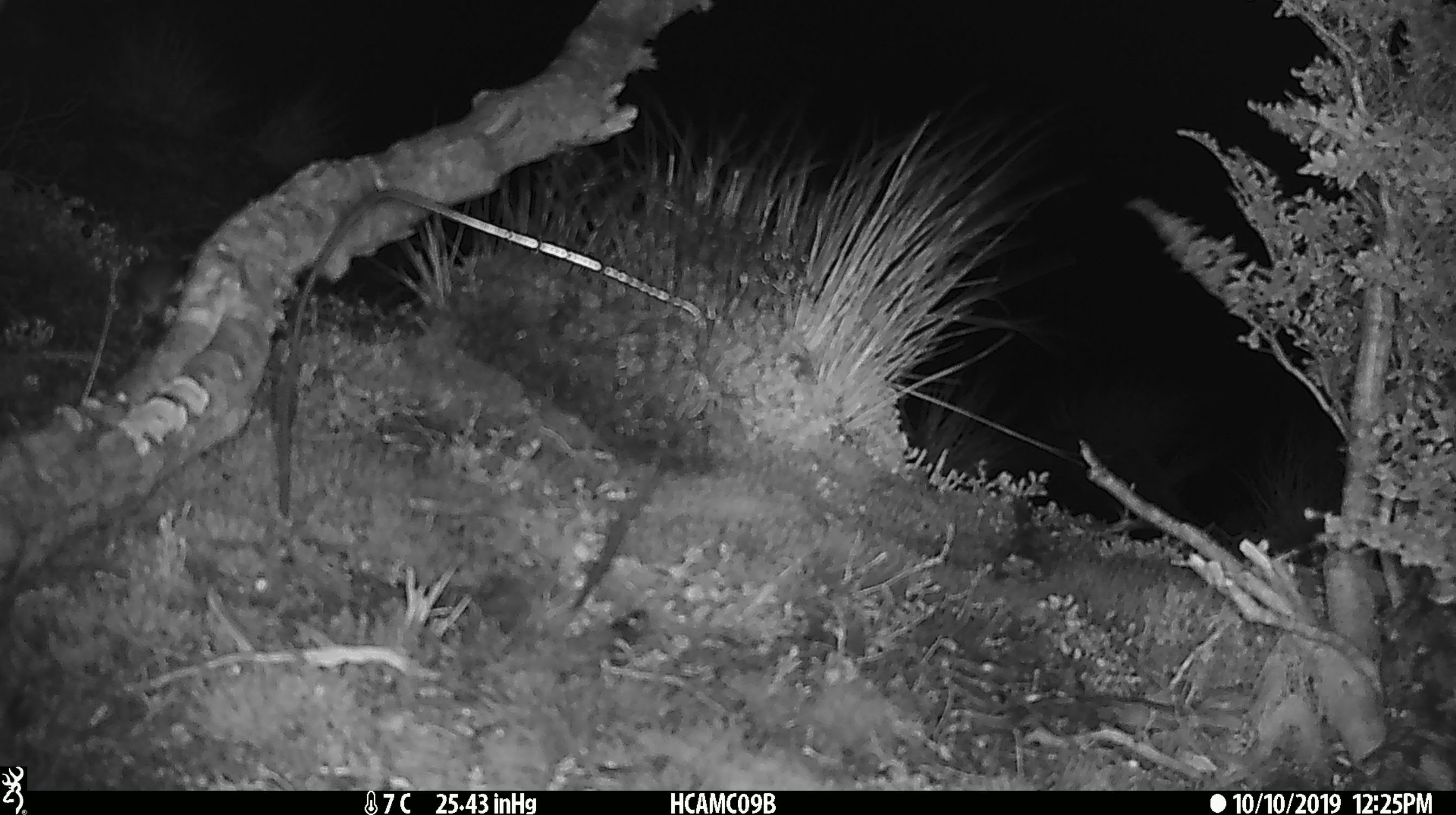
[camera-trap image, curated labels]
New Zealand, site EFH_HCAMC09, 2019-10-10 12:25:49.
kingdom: Animalia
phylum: Chordata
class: Mammalia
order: Rodentia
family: Muridae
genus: Mus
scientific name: Mus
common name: mouse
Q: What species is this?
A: Mouse (Mus).